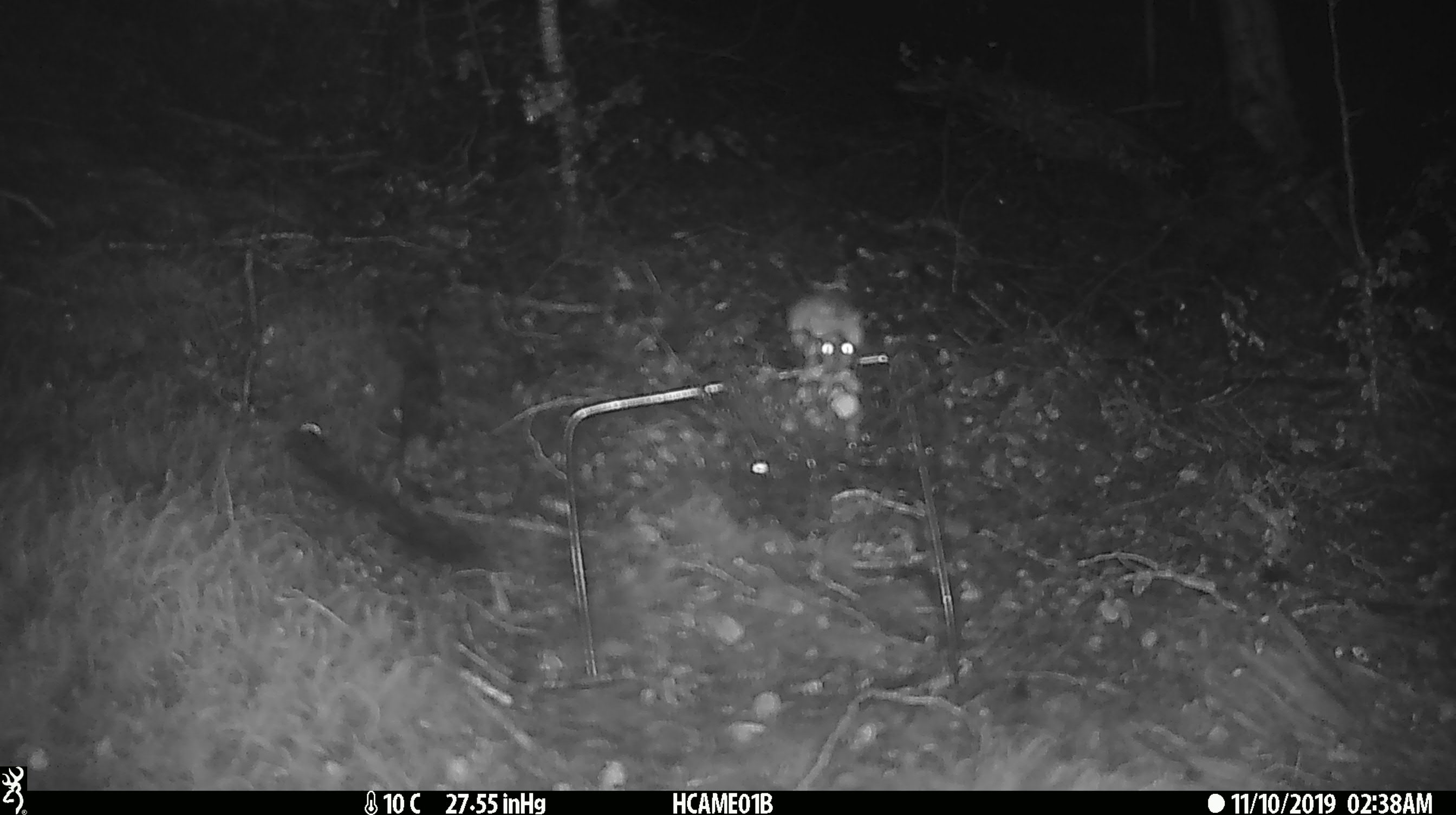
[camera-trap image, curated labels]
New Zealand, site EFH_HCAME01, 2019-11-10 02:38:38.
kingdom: Animalia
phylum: Chordata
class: Mammalia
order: Rodentia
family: Muridae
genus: Mus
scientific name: Mus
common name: mouse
Mouse (Mus).